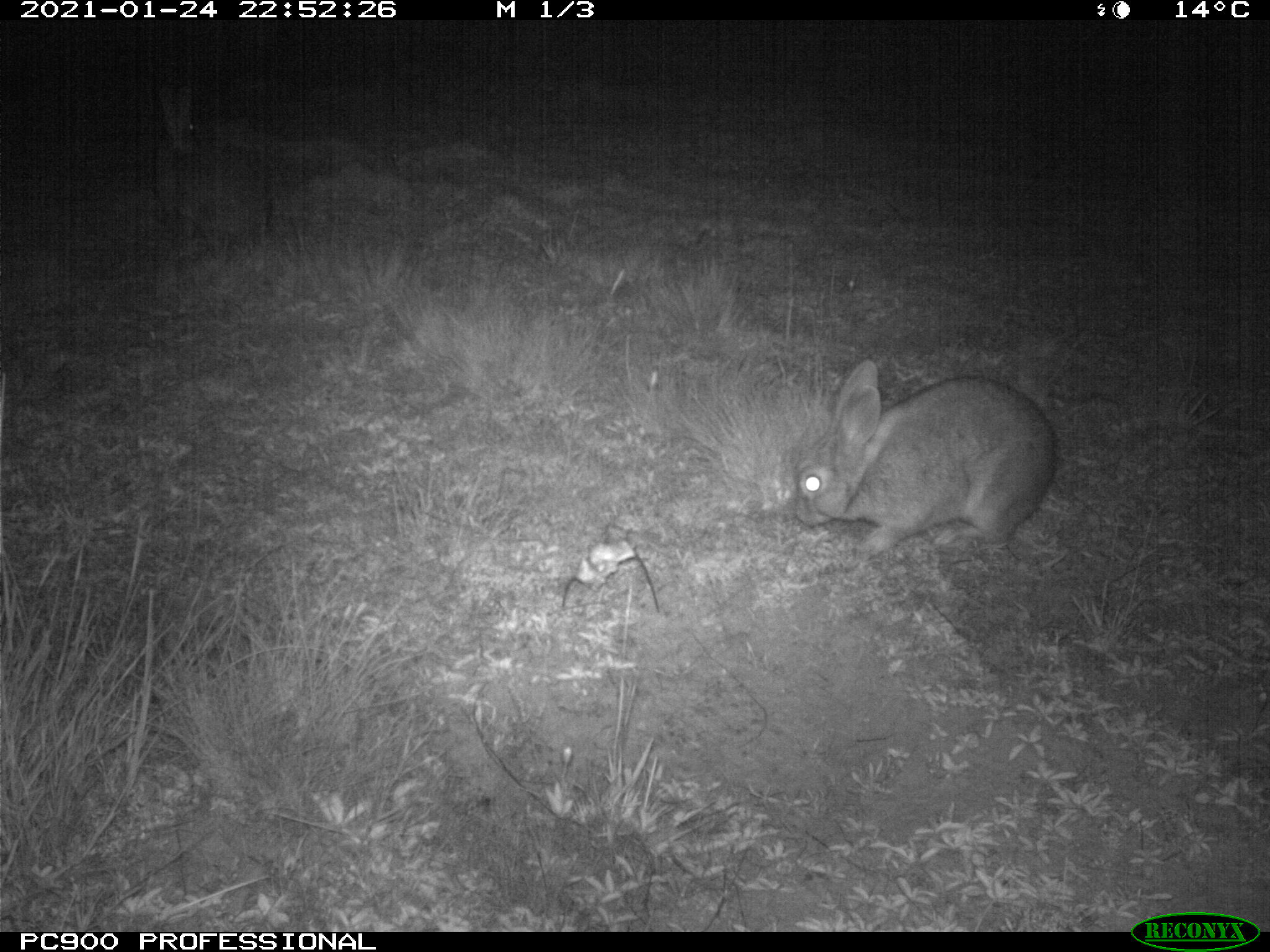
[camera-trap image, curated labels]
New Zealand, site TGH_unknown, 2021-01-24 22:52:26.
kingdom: Animalia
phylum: Chordata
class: Mammalia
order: Lagomorpha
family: Leporidae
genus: Oryctolagus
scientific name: Oryctolagus cuniculus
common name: european rabbit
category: rabbit